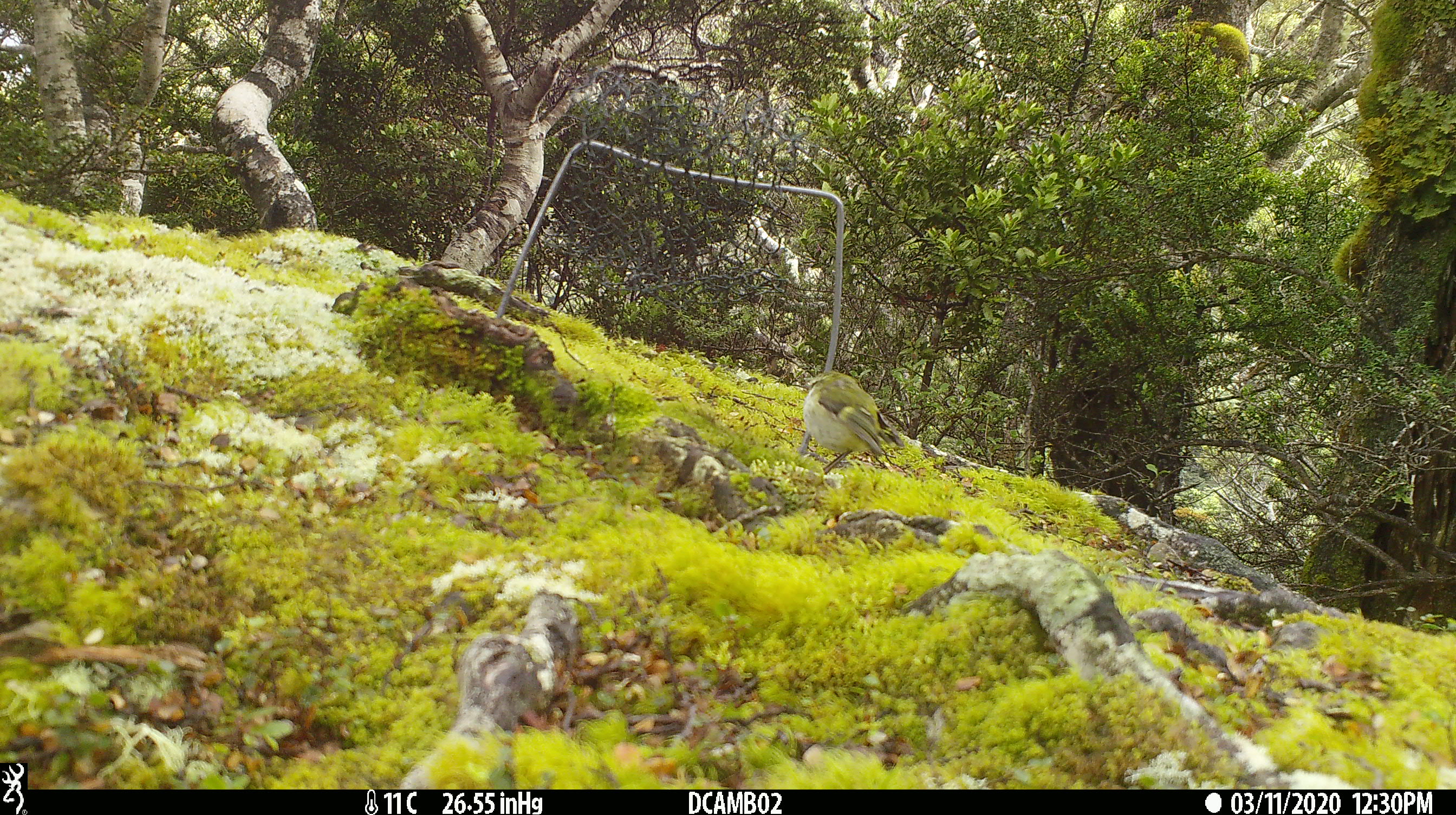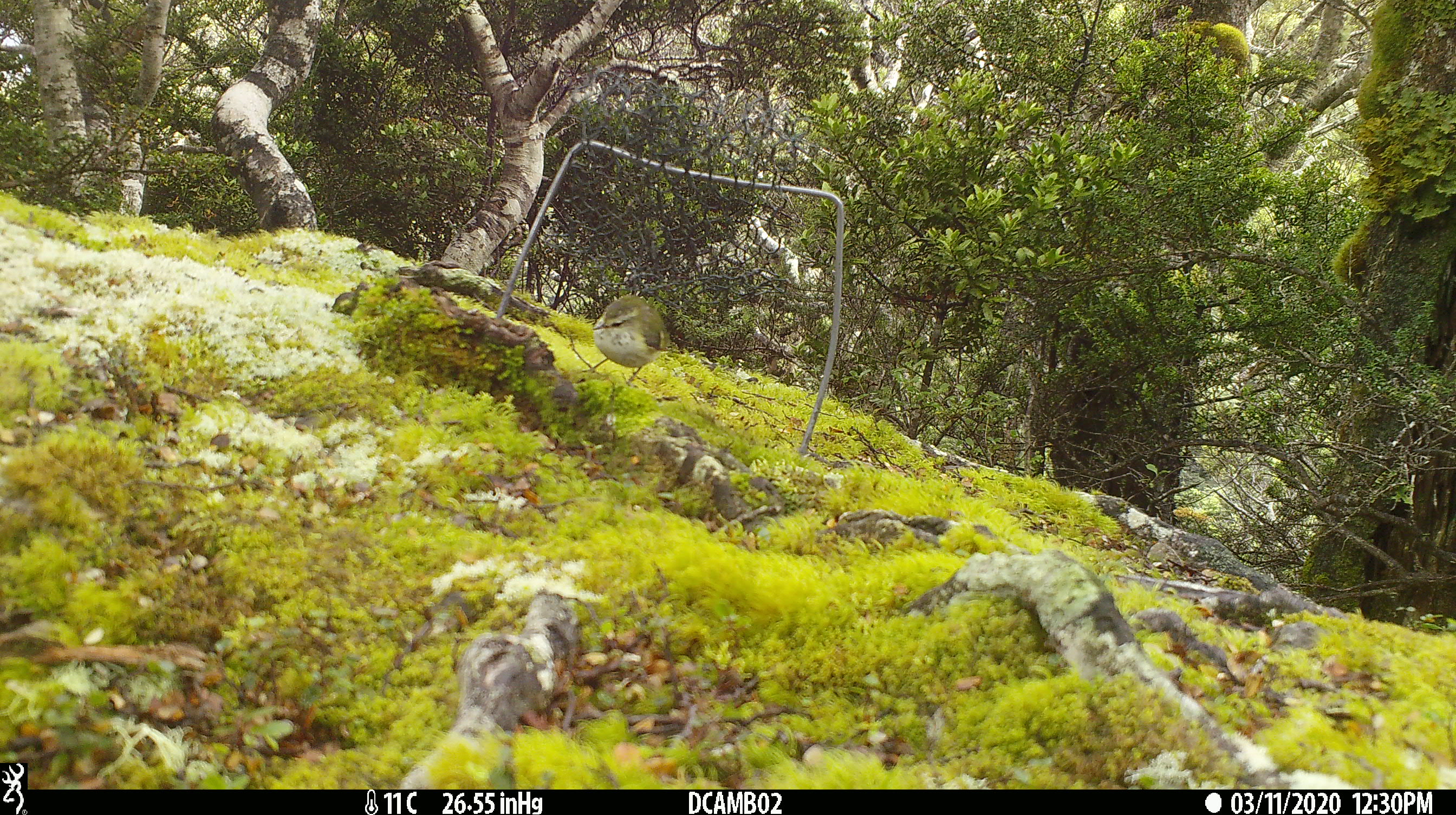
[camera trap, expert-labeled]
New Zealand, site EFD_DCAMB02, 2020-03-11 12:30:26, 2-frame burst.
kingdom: Animalia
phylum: Chordata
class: Aves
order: Passeriformes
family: Acanthisittidae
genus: Acanthisitta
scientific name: Acanthisitta chloris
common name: rifleman